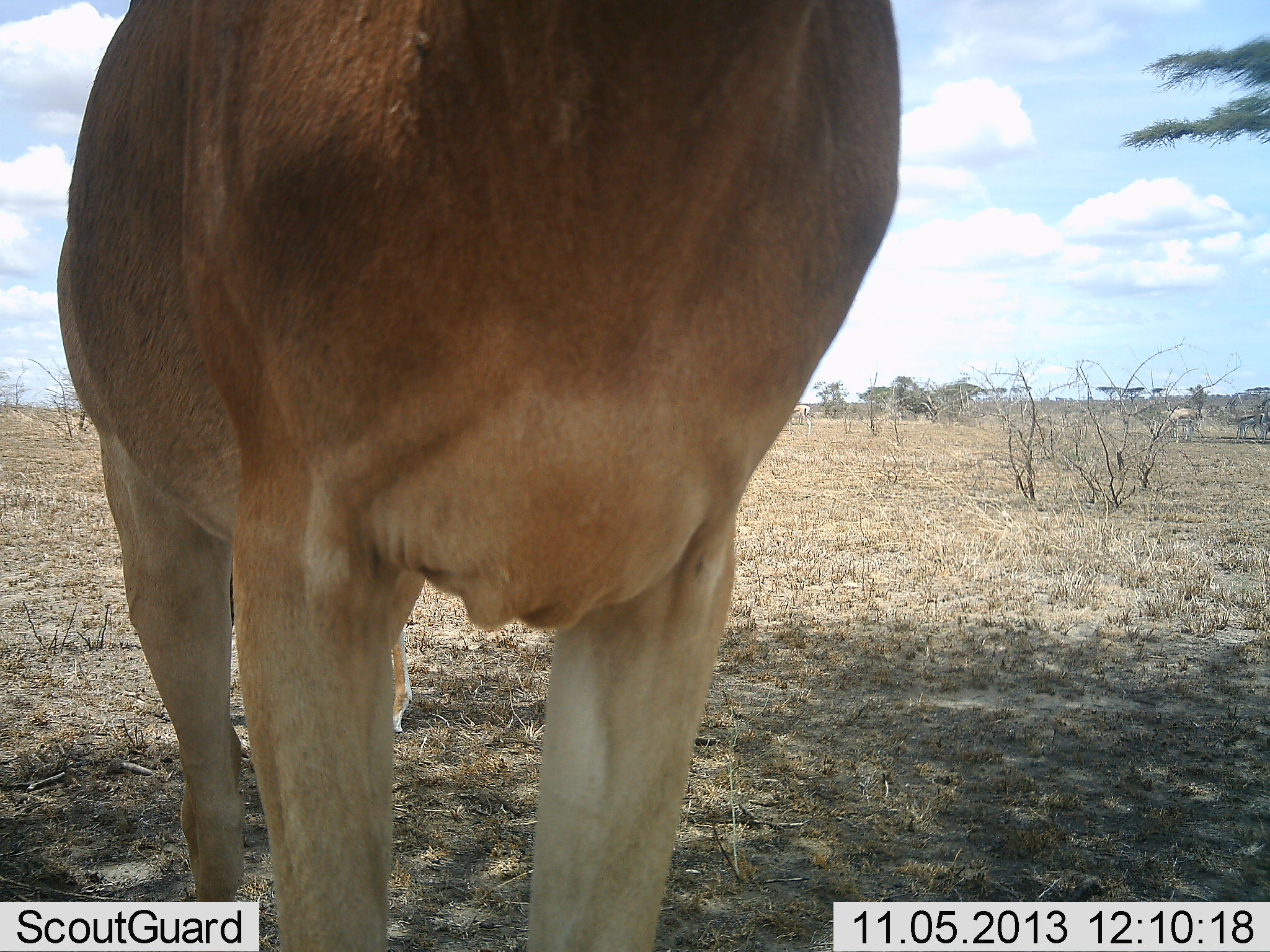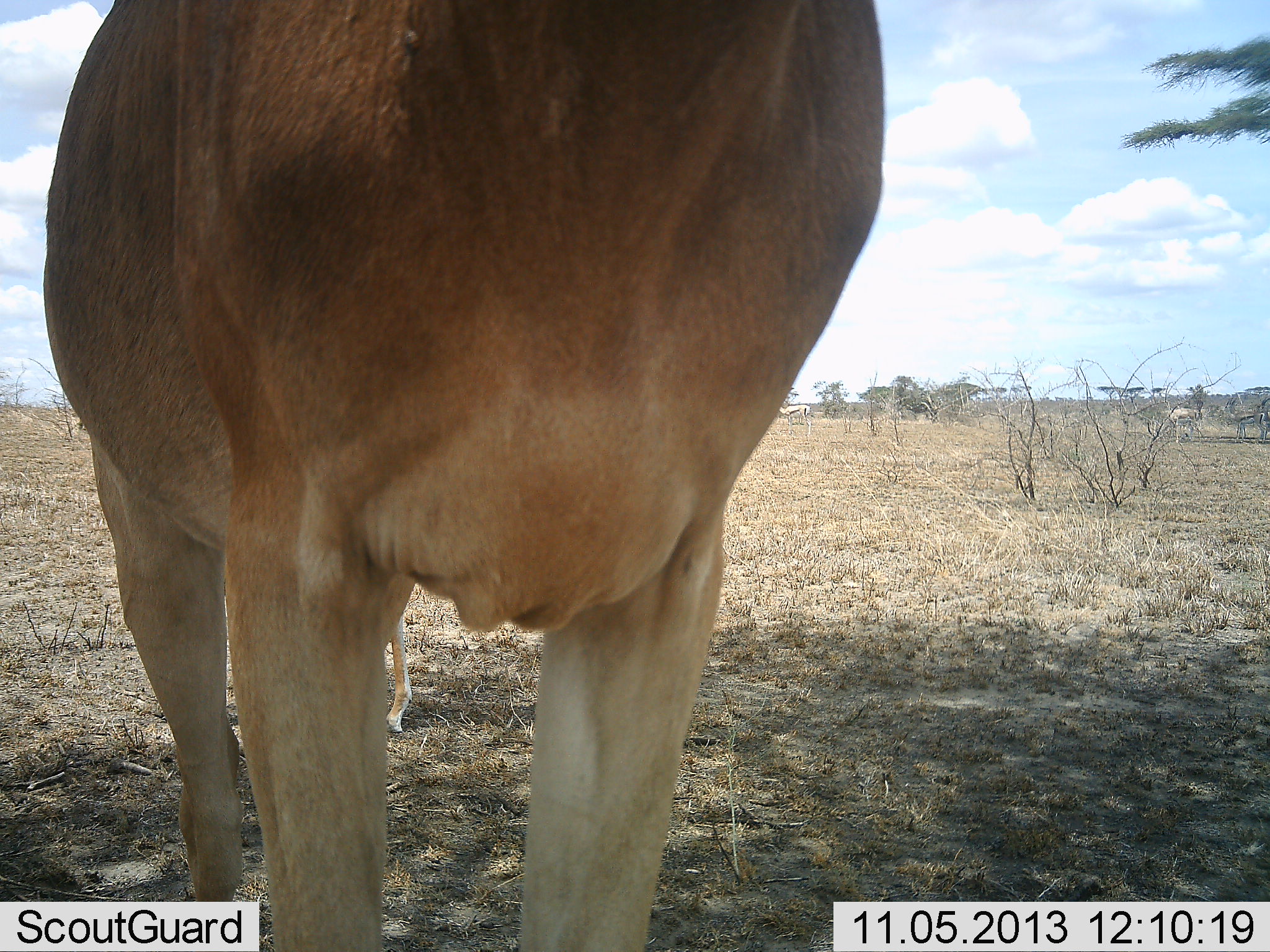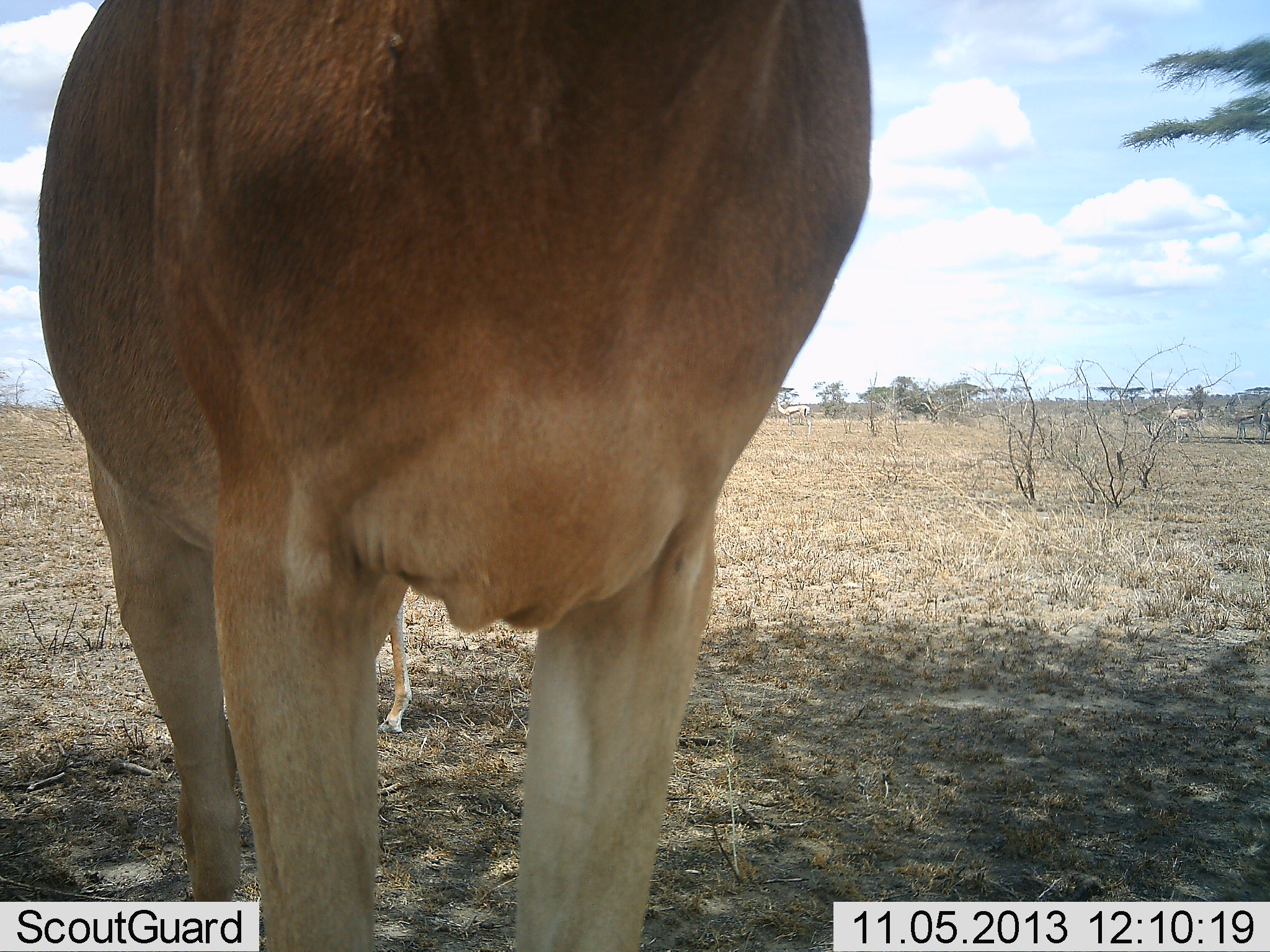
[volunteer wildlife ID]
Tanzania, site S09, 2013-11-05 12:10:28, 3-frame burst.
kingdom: Animalia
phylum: Chordata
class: Mammalia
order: Artiodactyla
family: Bovidae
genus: Alcelaphus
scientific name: Alcelaphus buselaphus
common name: hartebeest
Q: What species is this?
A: Hartebeest (Alcelaphus buselaphus).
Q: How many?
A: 1.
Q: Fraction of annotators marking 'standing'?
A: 96%.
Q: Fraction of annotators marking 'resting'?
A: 0%.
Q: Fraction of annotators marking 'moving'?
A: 4%.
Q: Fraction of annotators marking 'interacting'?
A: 0%.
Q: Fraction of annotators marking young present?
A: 15%.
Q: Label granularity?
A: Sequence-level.